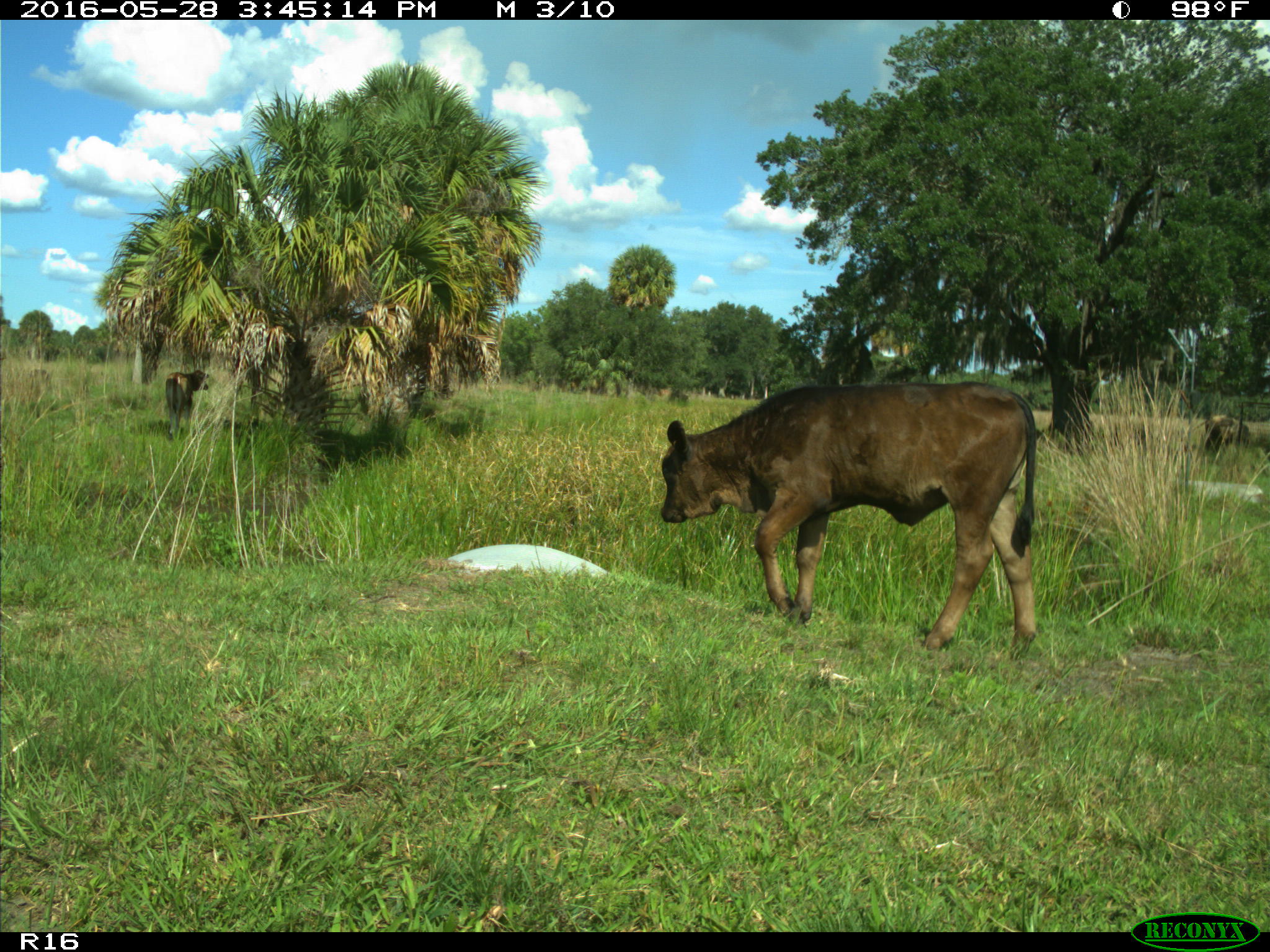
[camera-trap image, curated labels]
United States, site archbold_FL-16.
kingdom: Animalia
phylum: Chordata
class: Mammalia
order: Artiodactyla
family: Bovidae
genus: Bos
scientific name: Bos taurus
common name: domestic cow